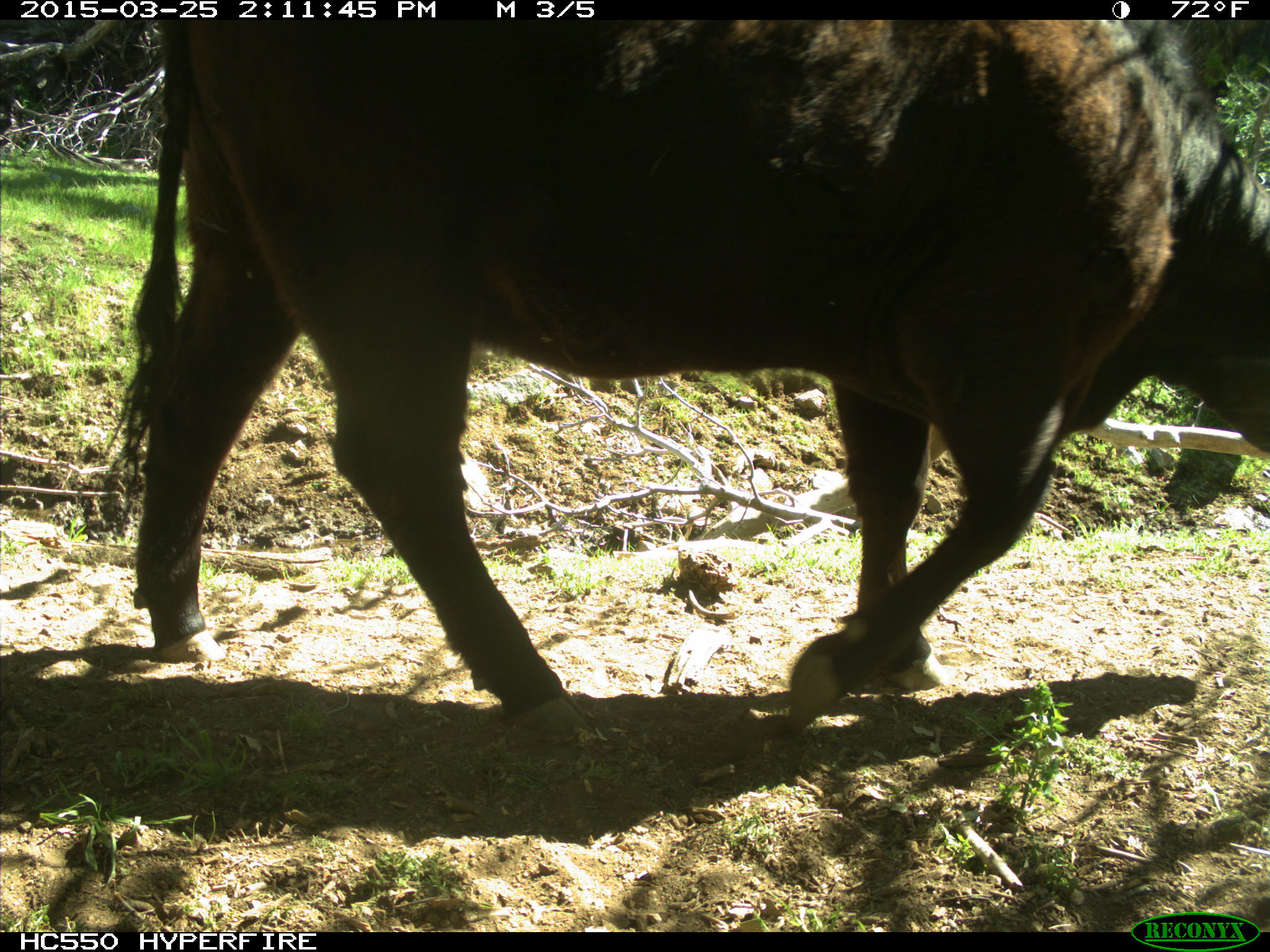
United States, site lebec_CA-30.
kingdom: Animalia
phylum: Chordata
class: Mammalia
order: Artiodactyla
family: Bovidae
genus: Bos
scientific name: Bos taurus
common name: domestic cow